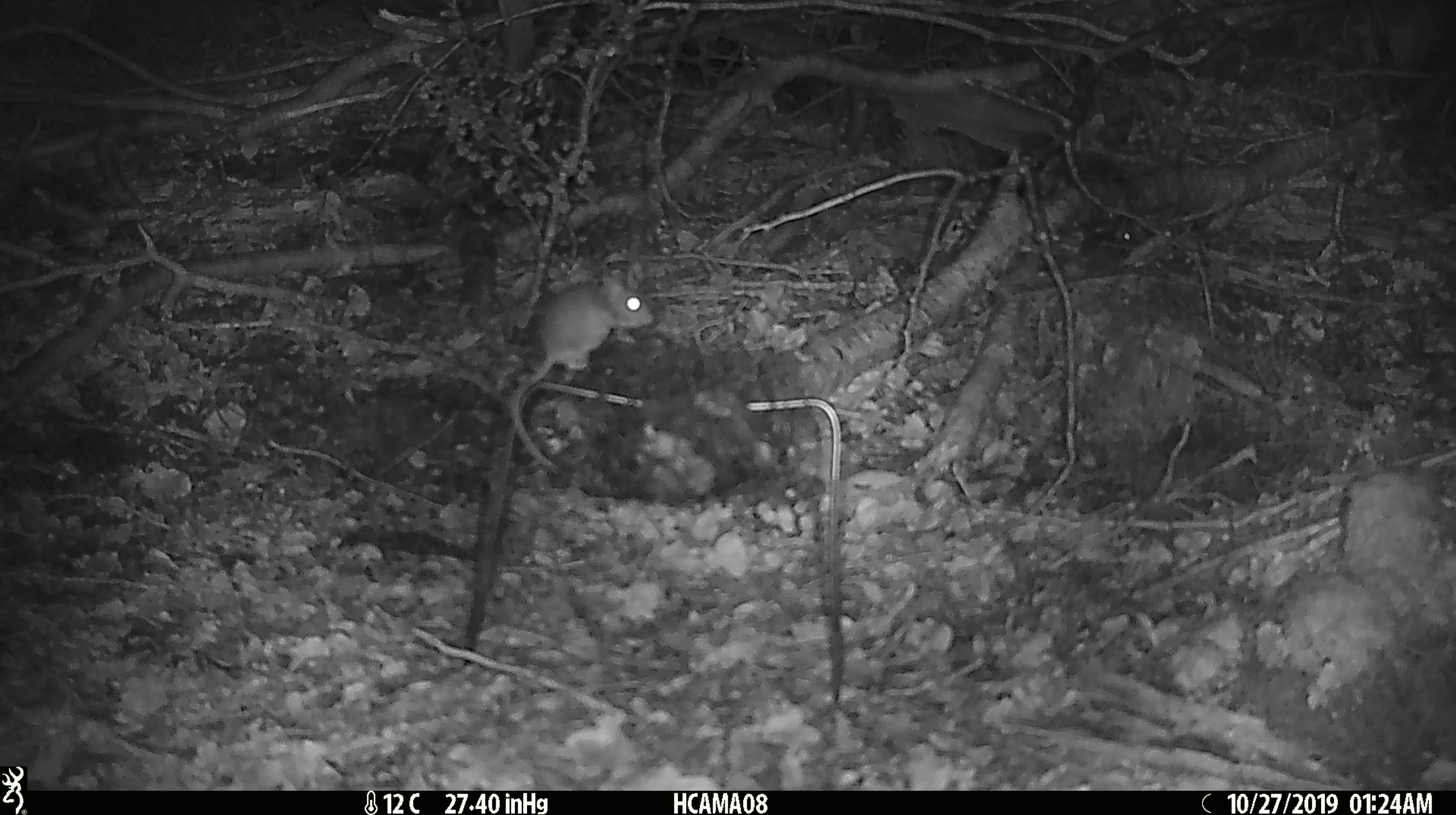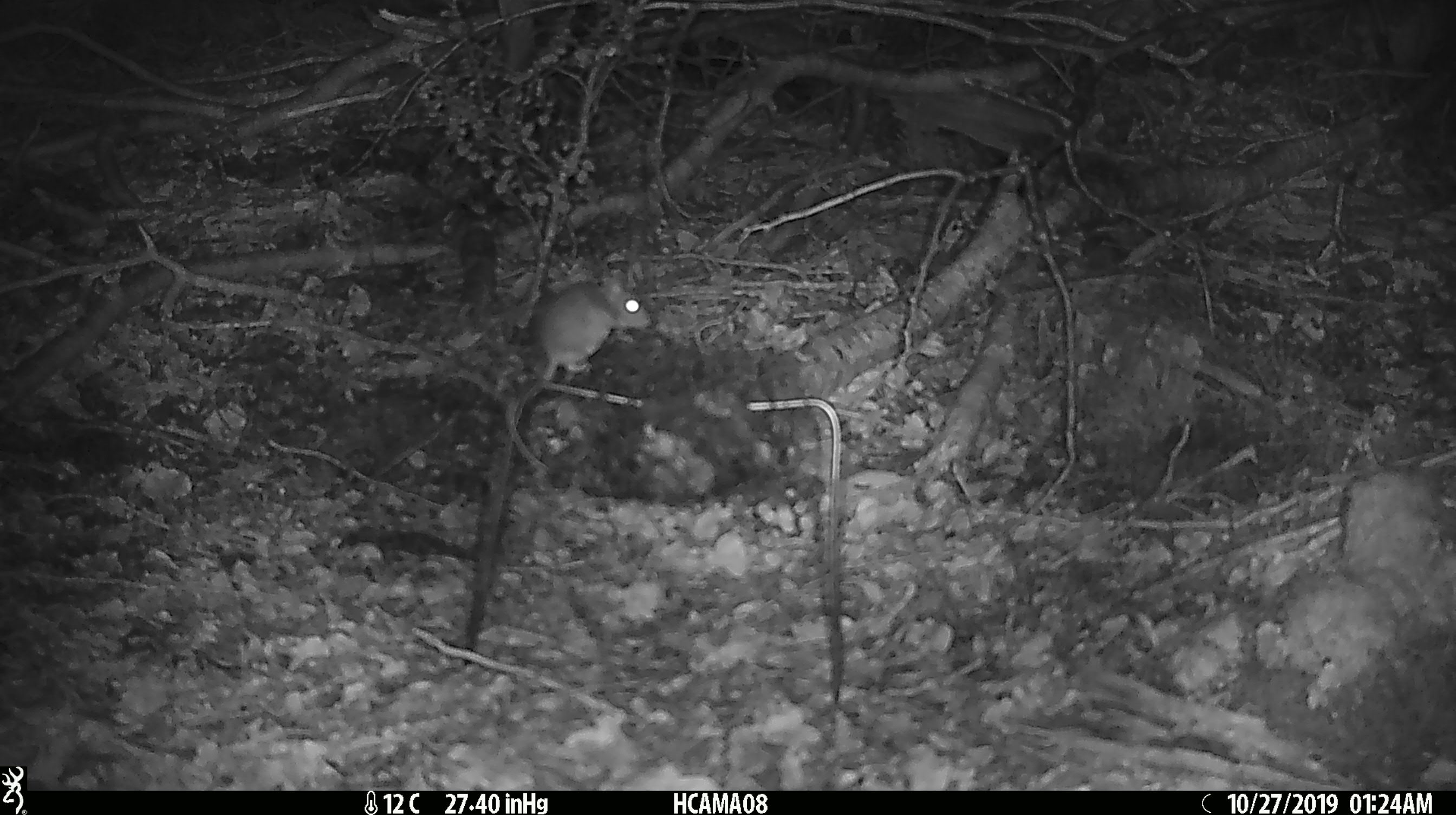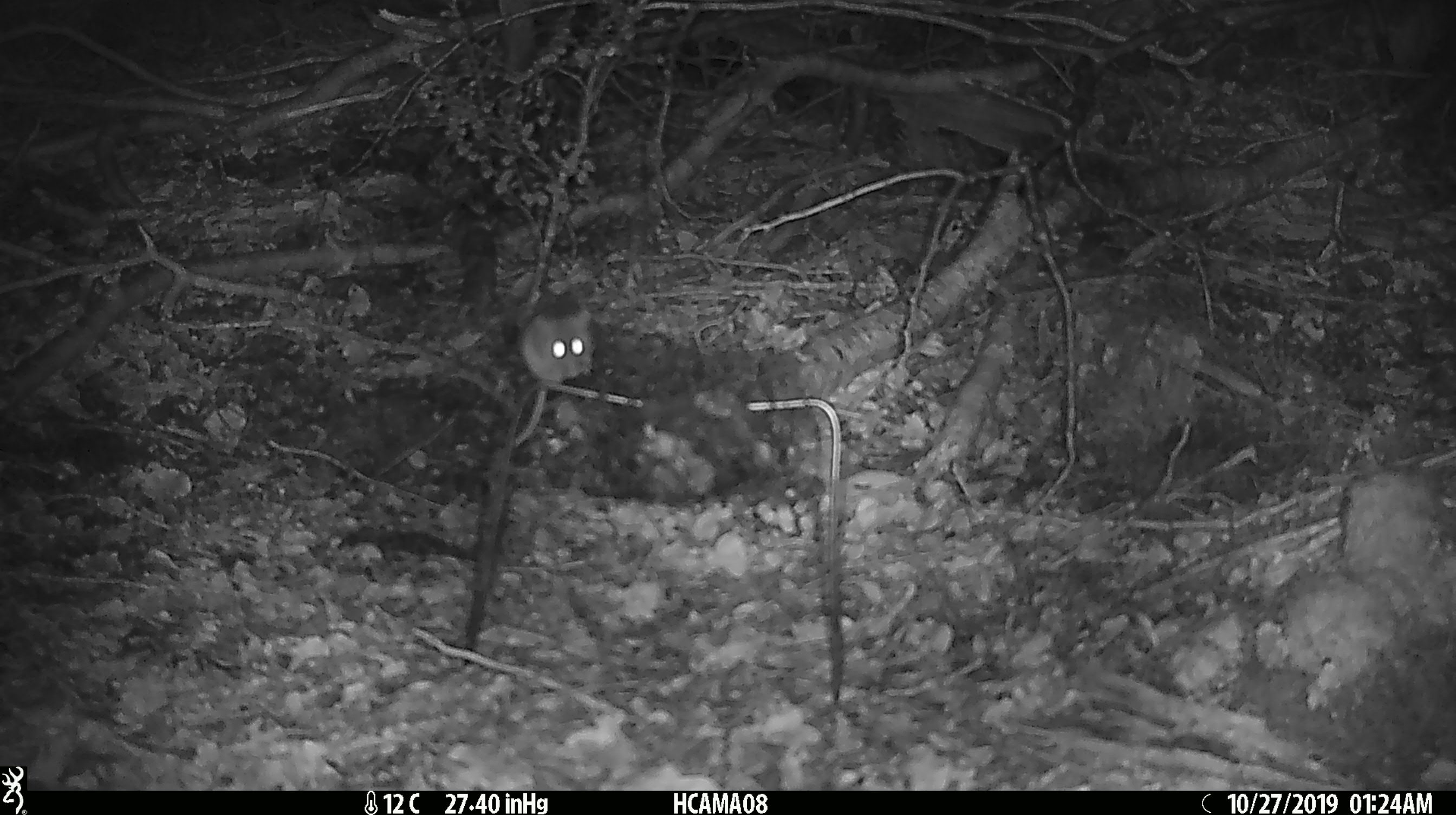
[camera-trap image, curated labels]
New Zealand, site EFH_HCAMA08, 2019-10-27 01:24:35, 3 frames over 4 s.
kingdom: Animalia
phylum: Chordata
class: Mammalia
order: Rodentia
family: Muridae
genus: Mus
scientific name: Mus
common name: mouse